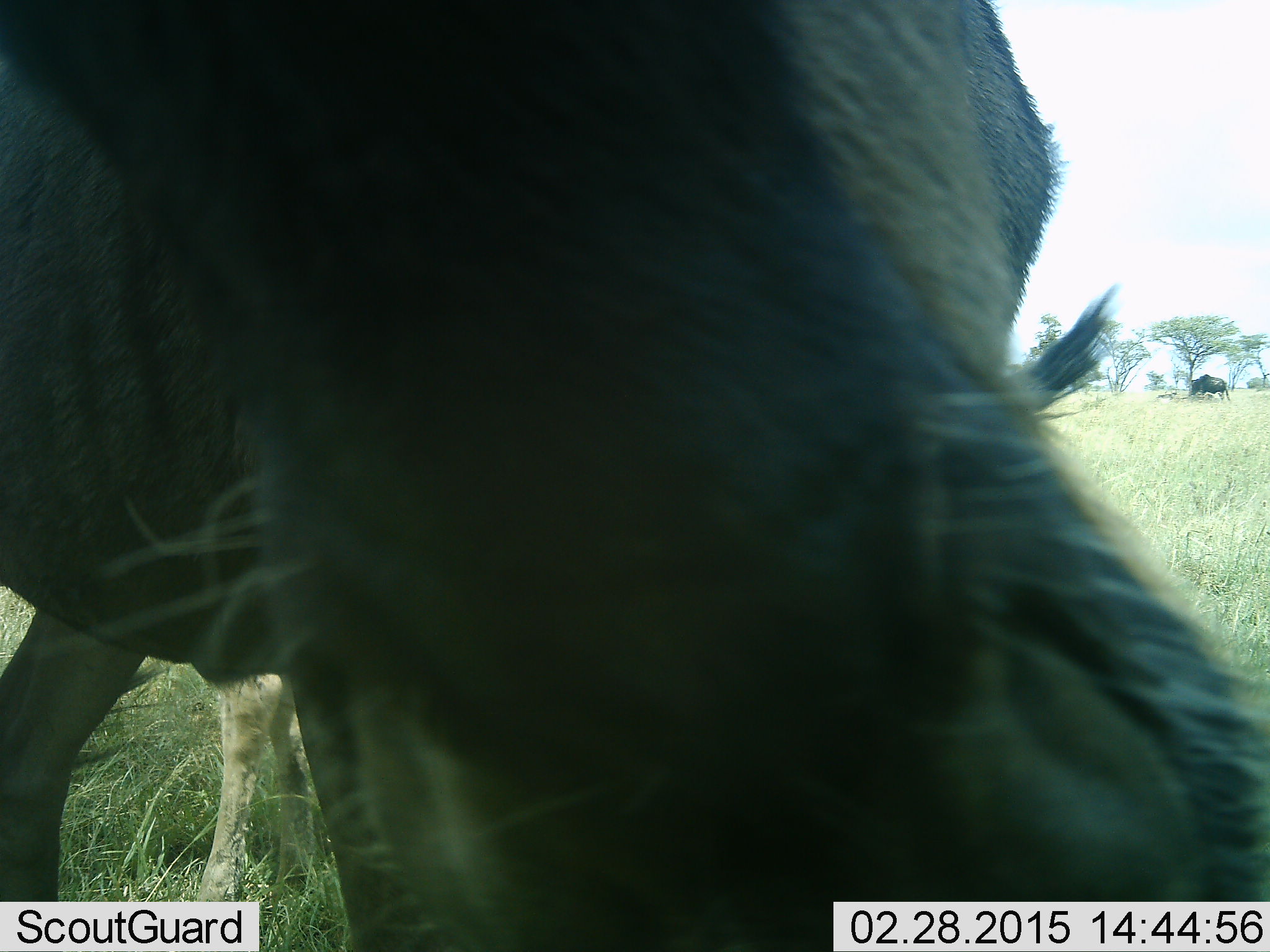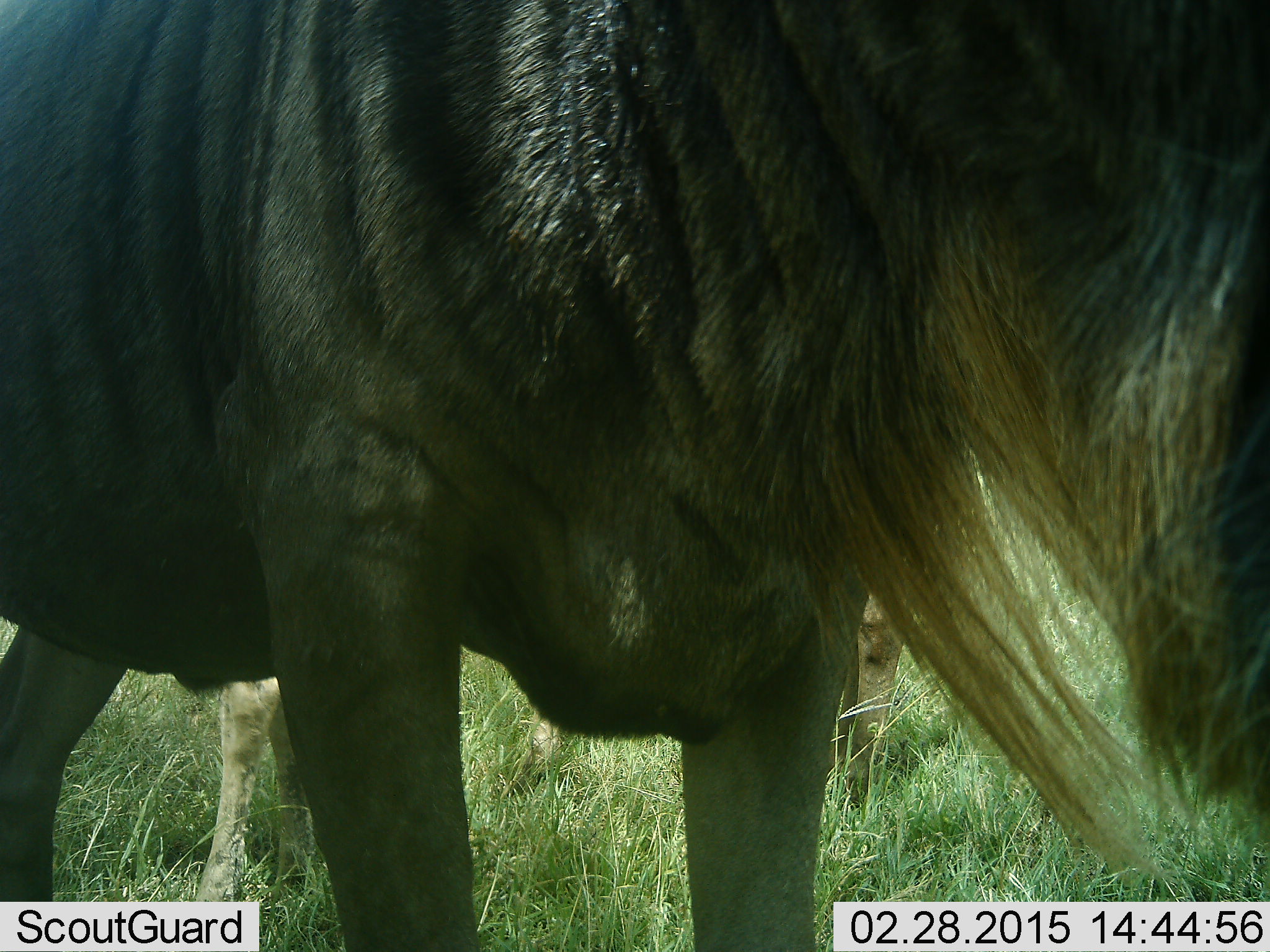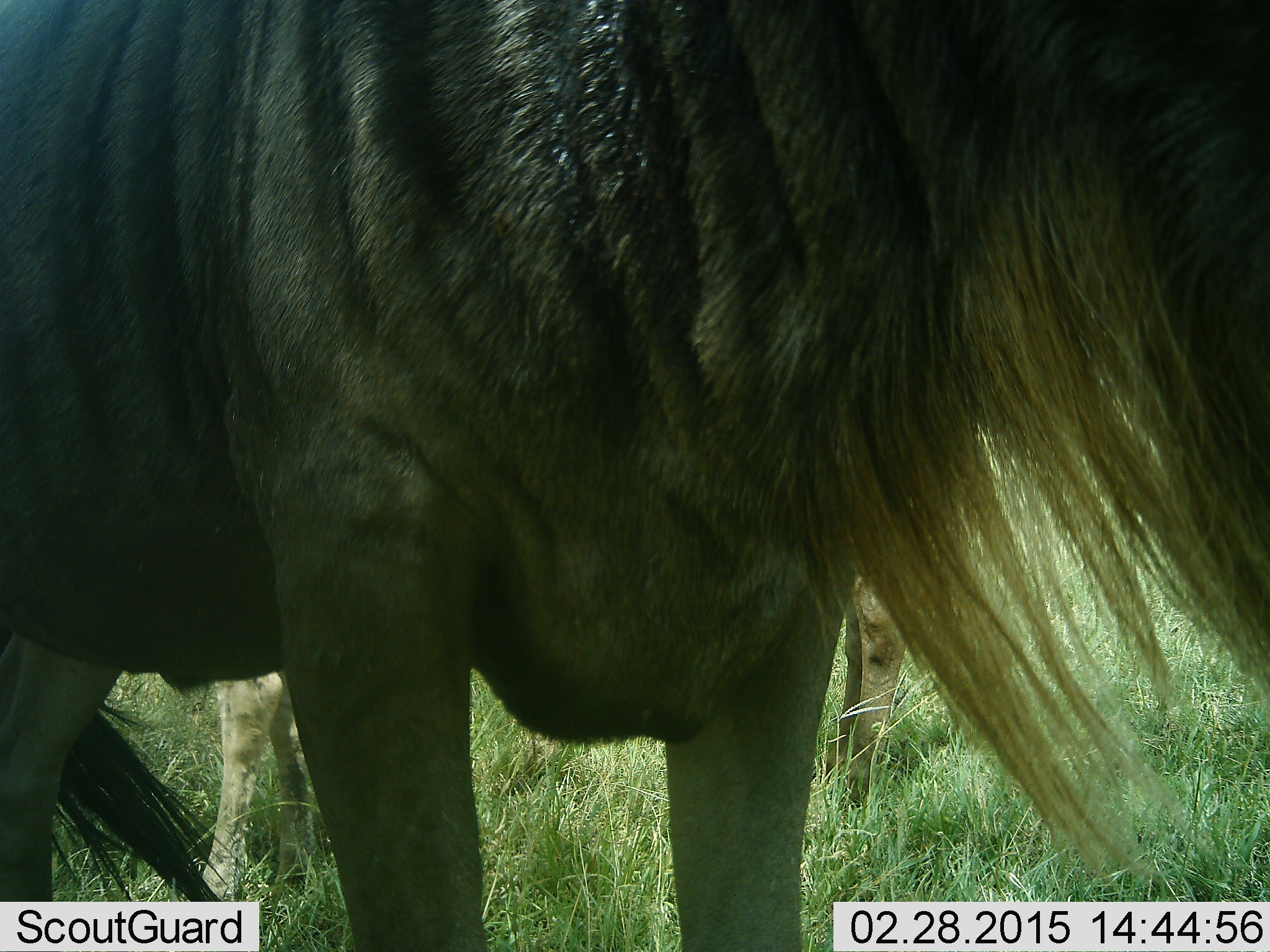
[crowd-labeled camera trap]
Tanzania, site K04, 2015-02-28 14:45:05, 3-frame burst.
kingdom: Animalia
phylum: Chordata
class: Mammalia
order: Artiodactyla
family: Bovidae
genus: Connochaetes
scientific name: Connochaetes taurinus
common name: blue wildebeest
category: wildebeest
Wildebeest (blue wildebeest) (Connochaetes taurinus), count 2. Behavior (volunteer vote fractions): standing 80%, resting 0%, moving 10%, interacting 10%. Young present (vote fraction): 0%. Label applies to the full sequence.